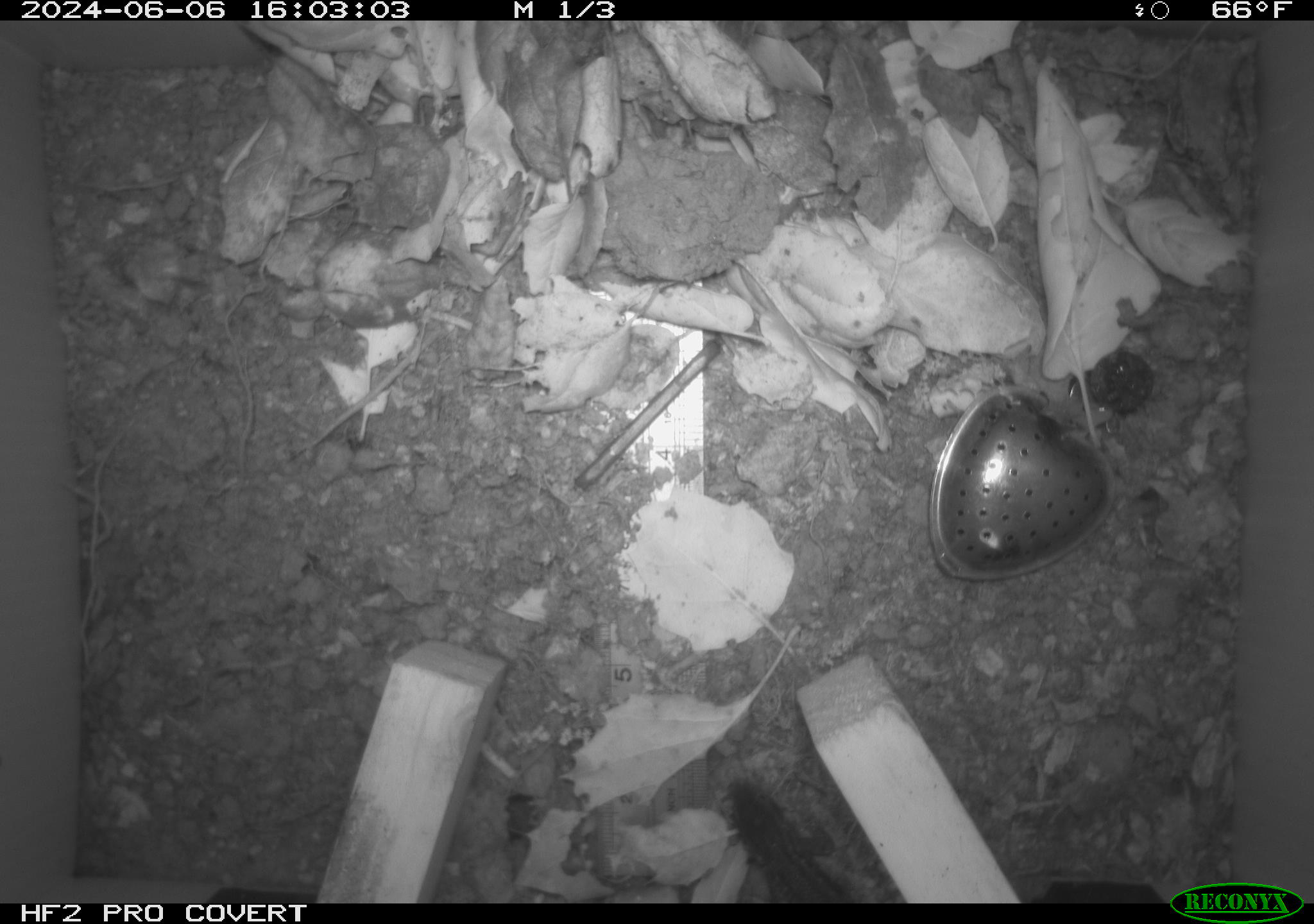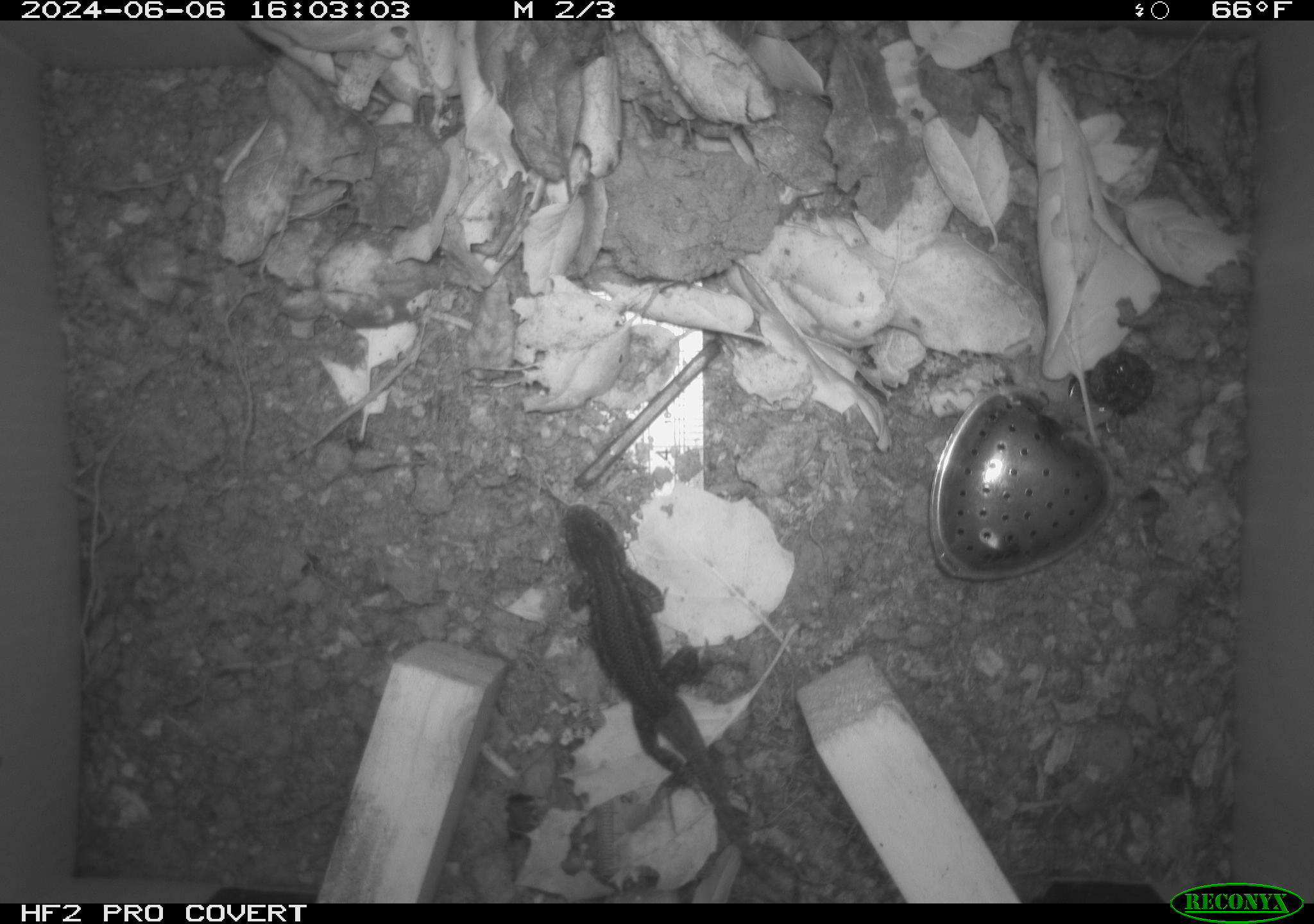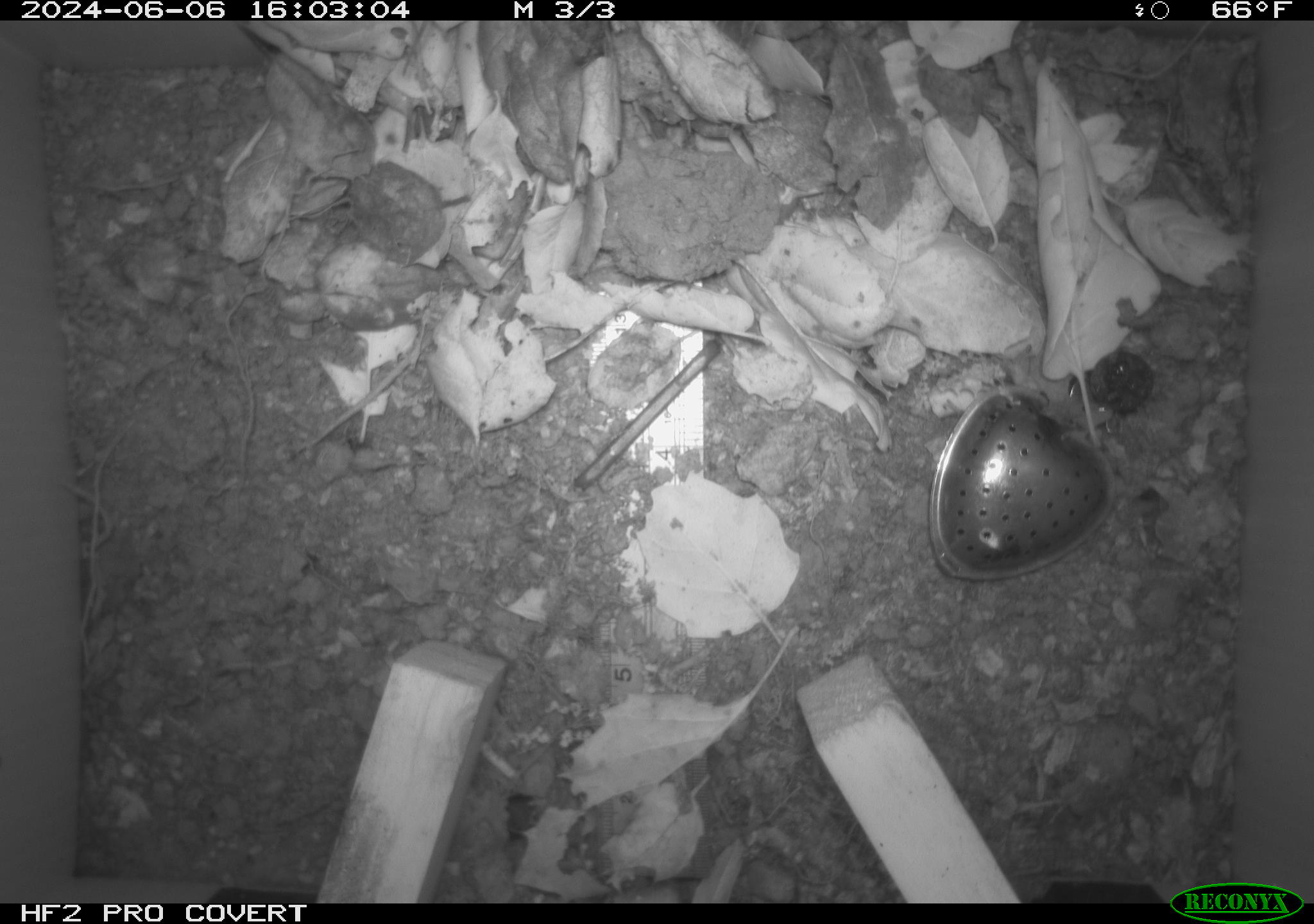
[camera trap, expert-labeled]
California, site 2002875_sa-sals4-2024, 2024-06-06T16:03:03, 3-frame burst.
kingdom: Animalia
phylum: Chordata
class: Reptilia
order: Squamata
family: Phrynosomatidae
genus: Sceloporus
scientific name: Sceloporus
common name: spiny lizards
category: sceloporus species